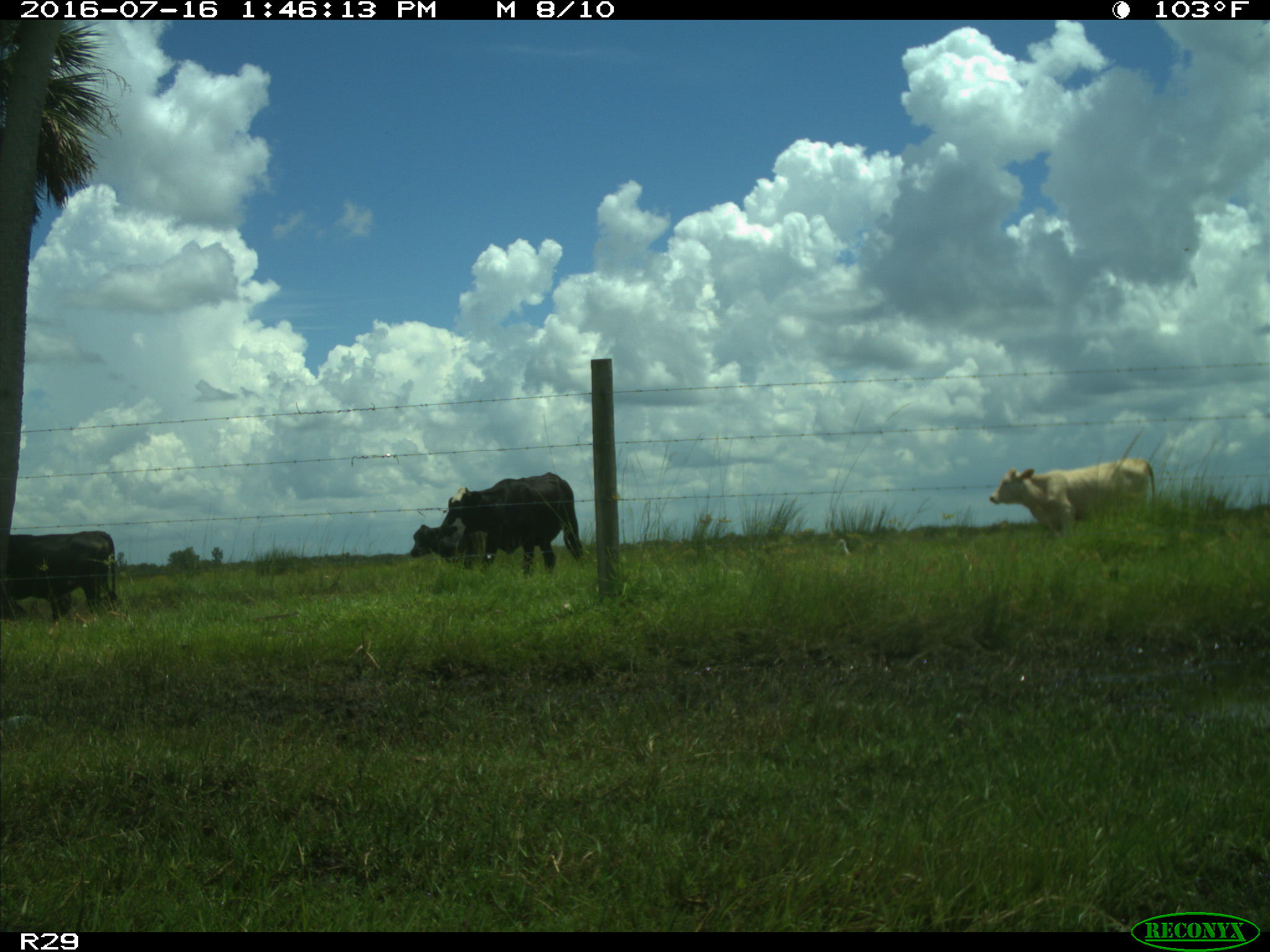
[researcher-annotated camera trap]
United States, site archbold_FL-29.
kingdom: Animalia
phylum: Chordata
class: Mammalia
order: Artiodactyla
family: Bovidae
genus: Bos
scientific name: Bos taurus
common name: domestic cow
Bos taurus (domestic cow).